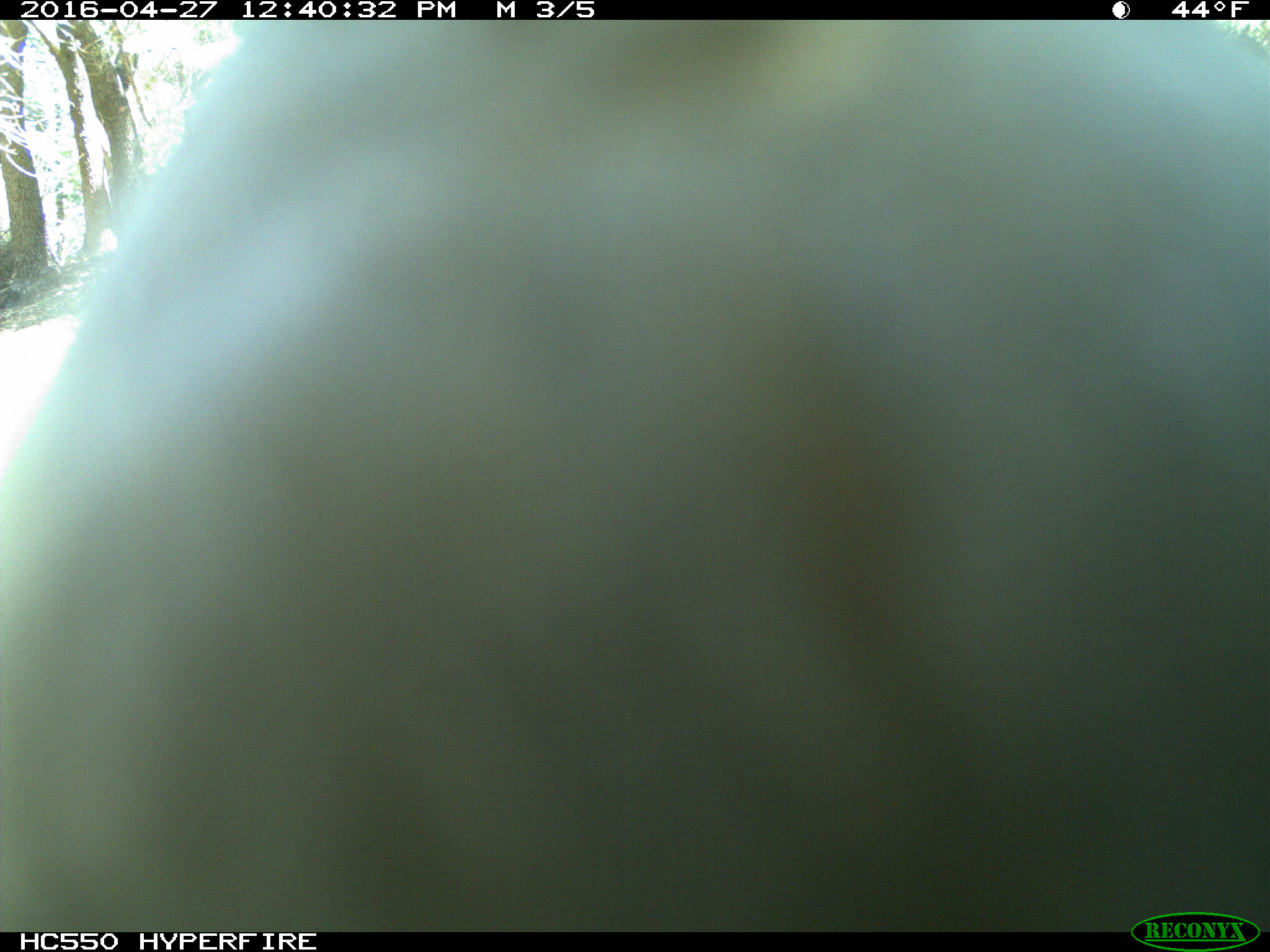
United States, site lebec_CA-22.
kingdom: Animalia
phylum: Chordata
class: Aves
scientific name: Aves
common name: birds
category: unidentified bird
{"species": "unidentified bird (birds) (Aves)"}